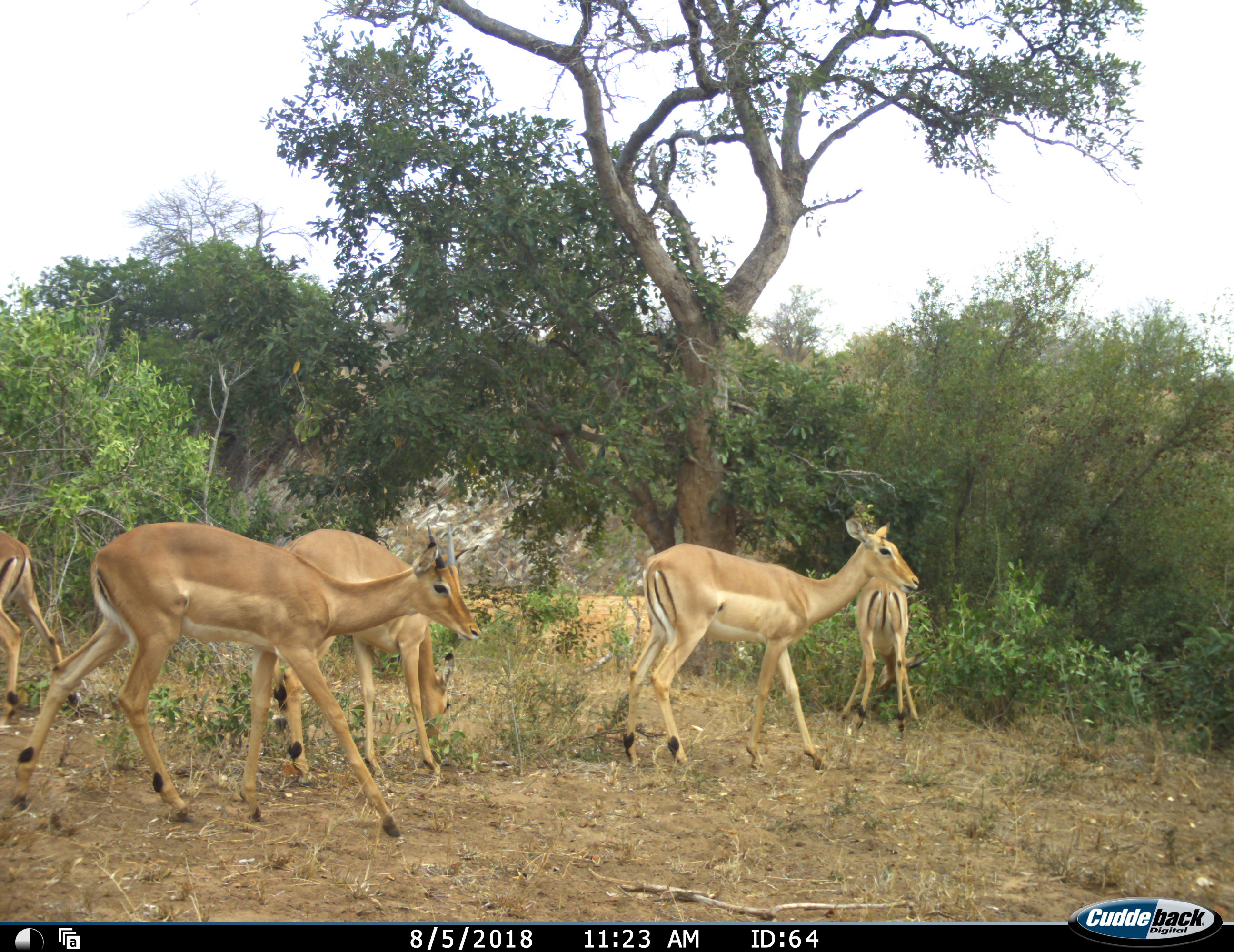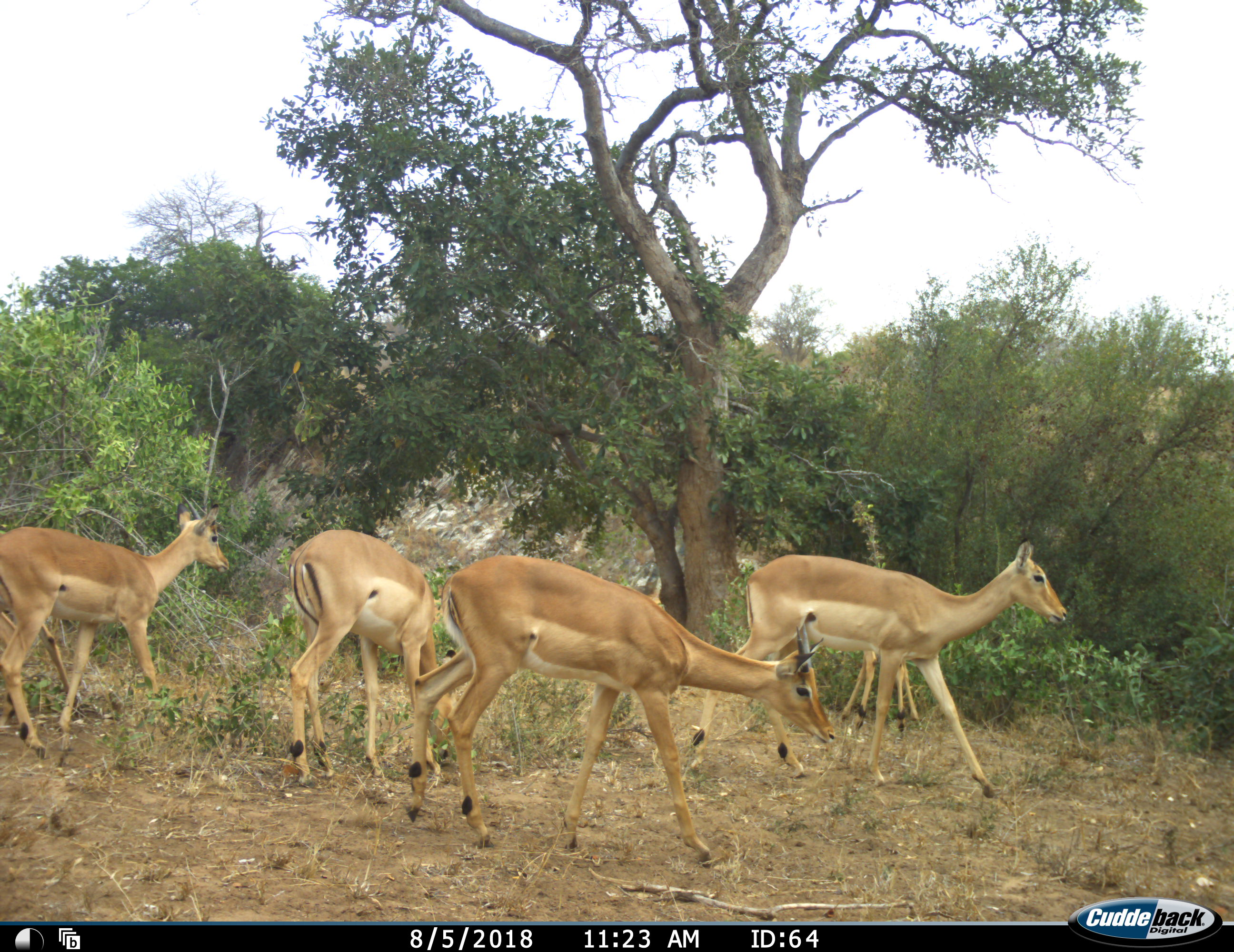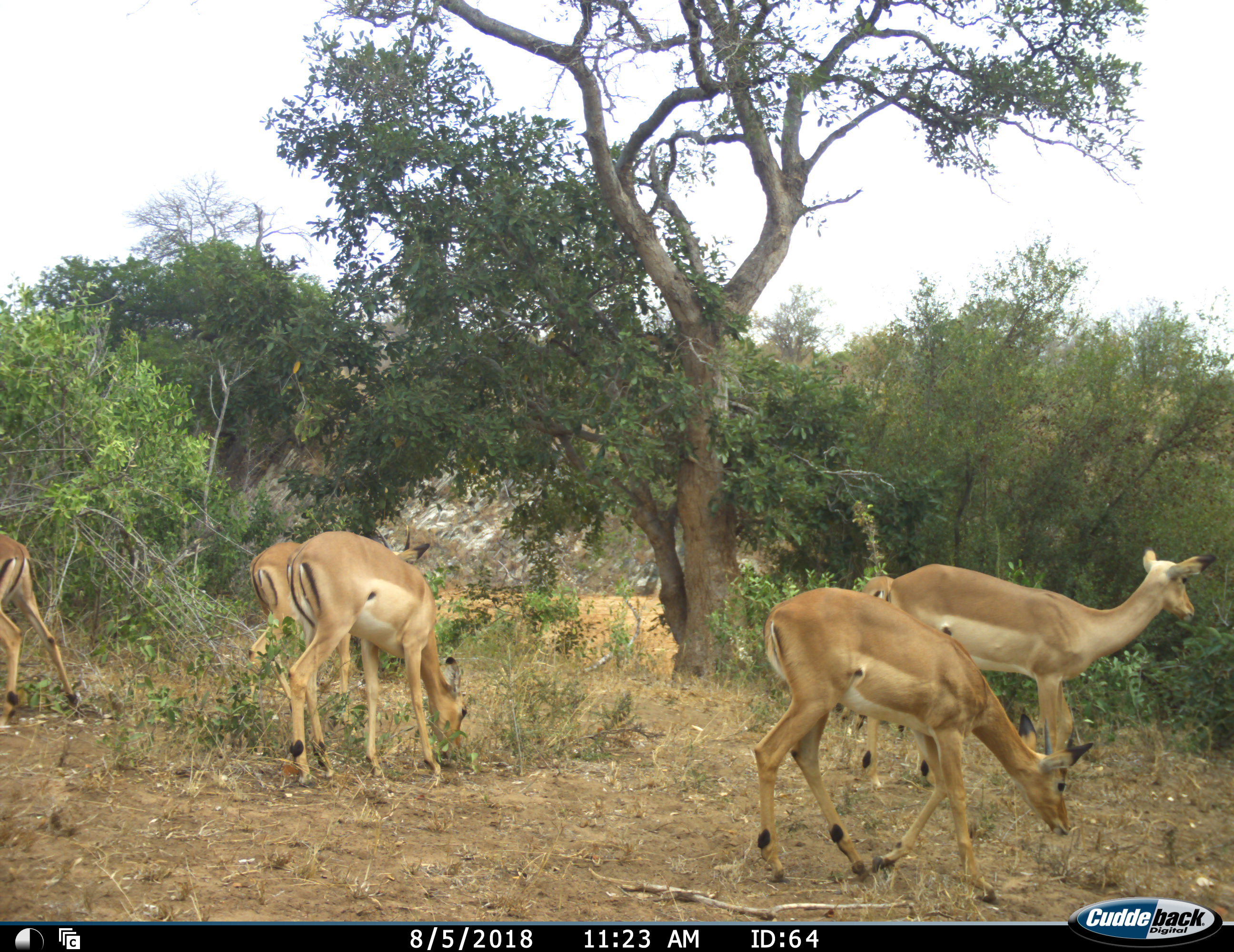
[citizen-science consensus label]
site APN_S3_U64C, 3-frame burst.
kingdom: Animalia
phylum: Chordata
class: Mammalia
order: Artiodactyla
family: Bovidae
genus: Aepyceros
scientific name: Aepyceros melampus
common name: impala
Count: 5.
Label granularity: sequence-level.